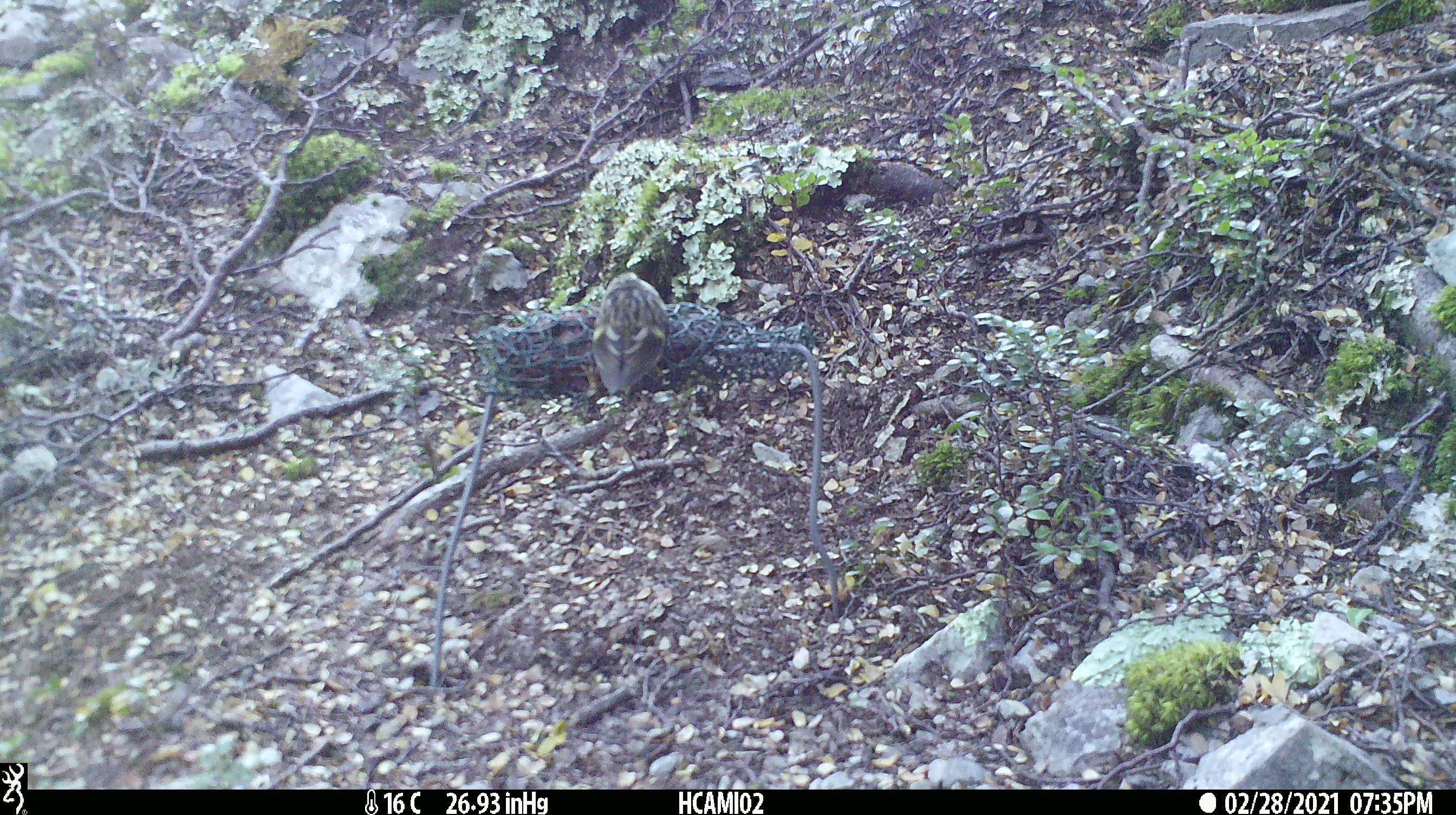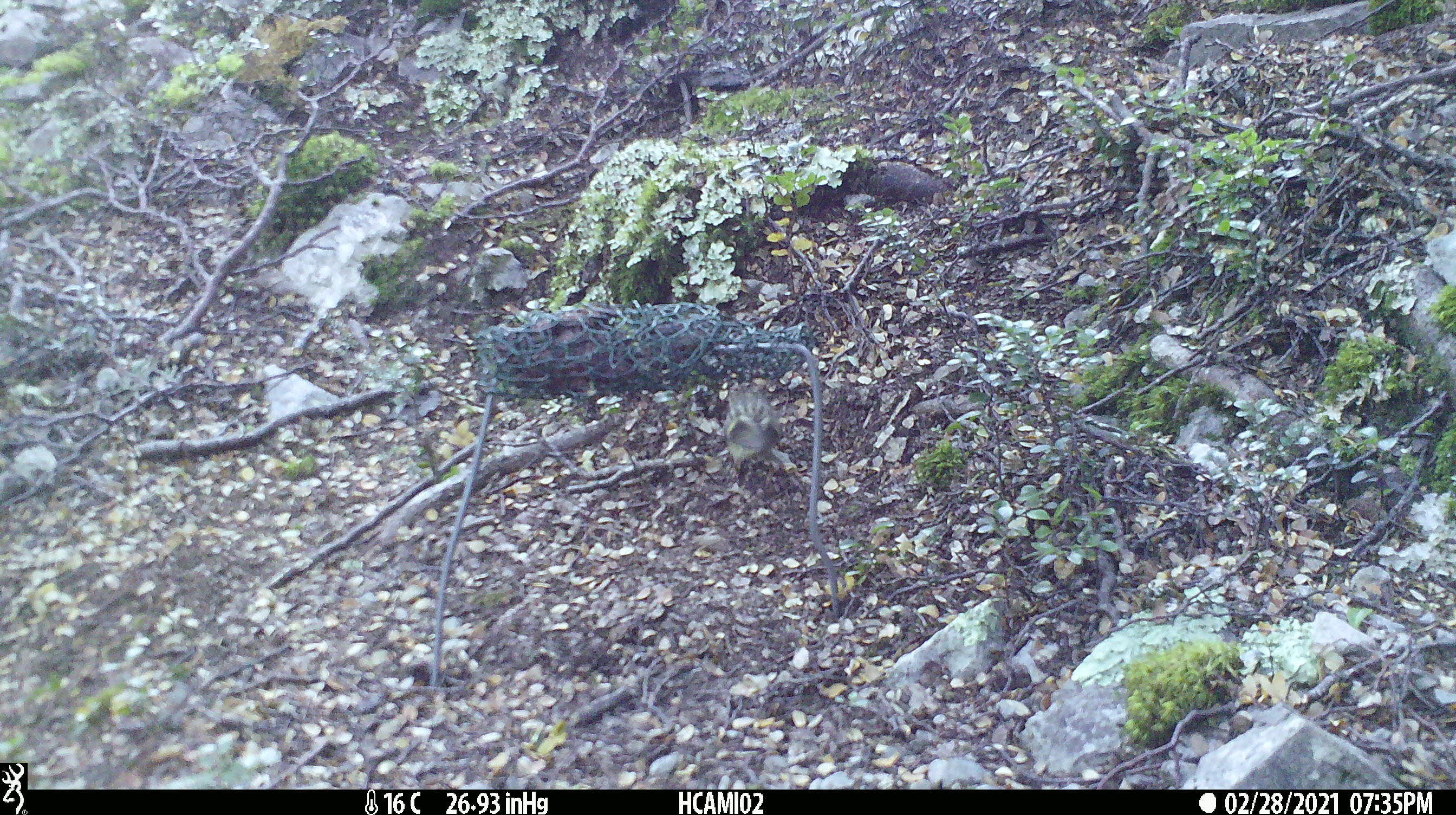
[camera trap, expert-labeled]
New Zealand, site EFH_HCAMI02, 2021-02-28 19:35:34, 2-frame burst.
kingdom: Animalia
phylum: Chordata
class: Aves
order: Passeriformes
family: Acanthisittidae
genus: Acanthisitta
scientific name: Acanthisitta chloris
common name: rifleman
Rifleman (Acanthisitta chloris).